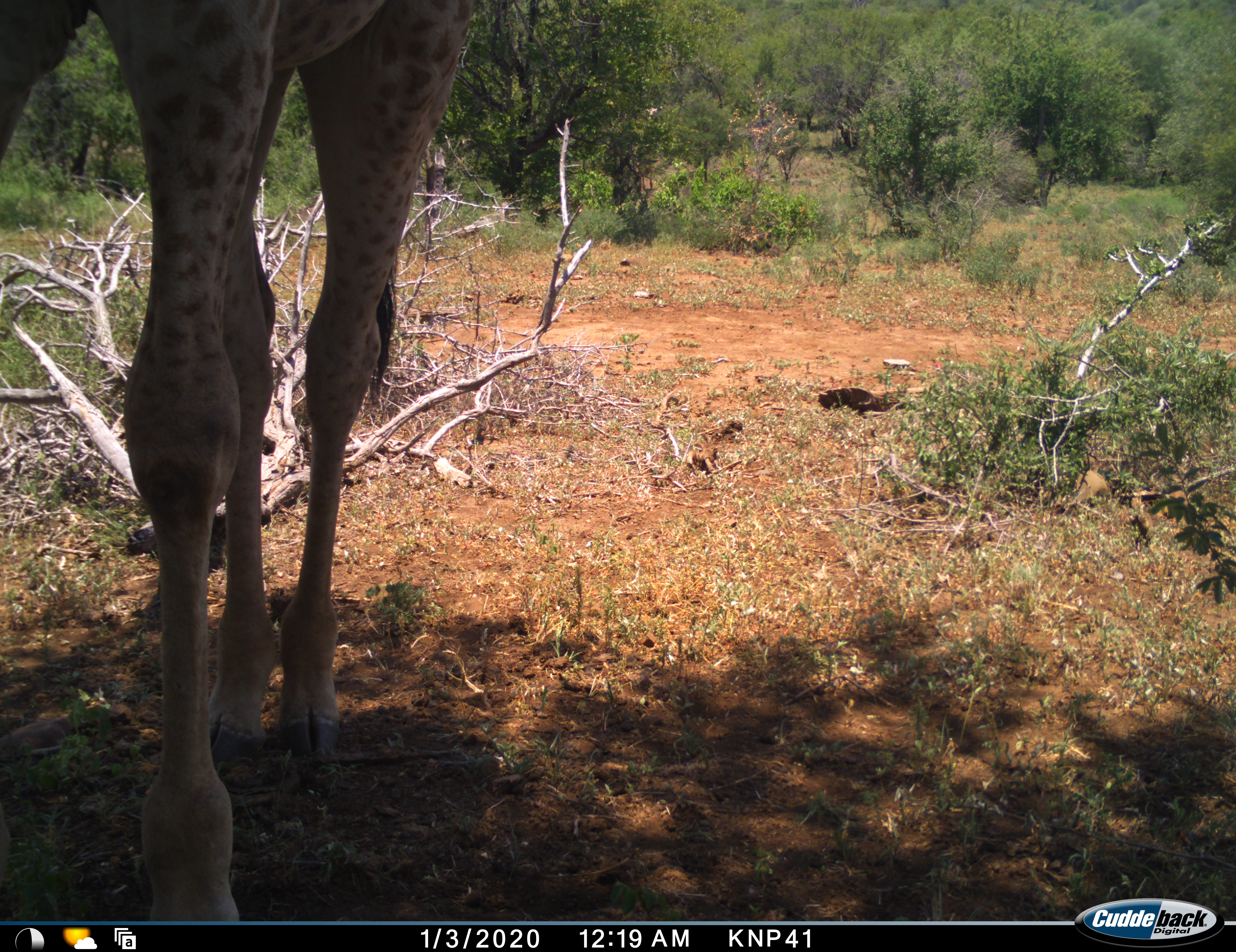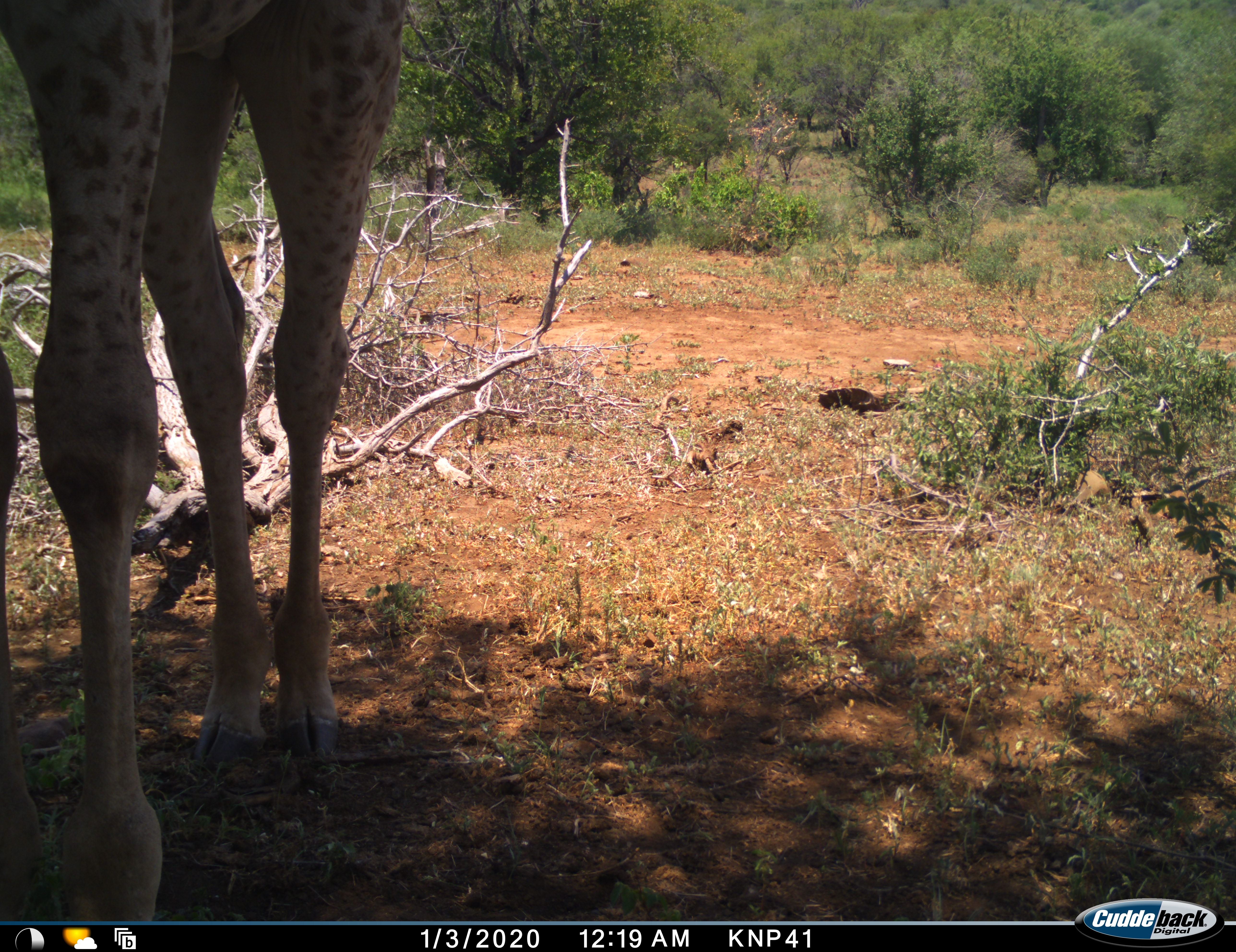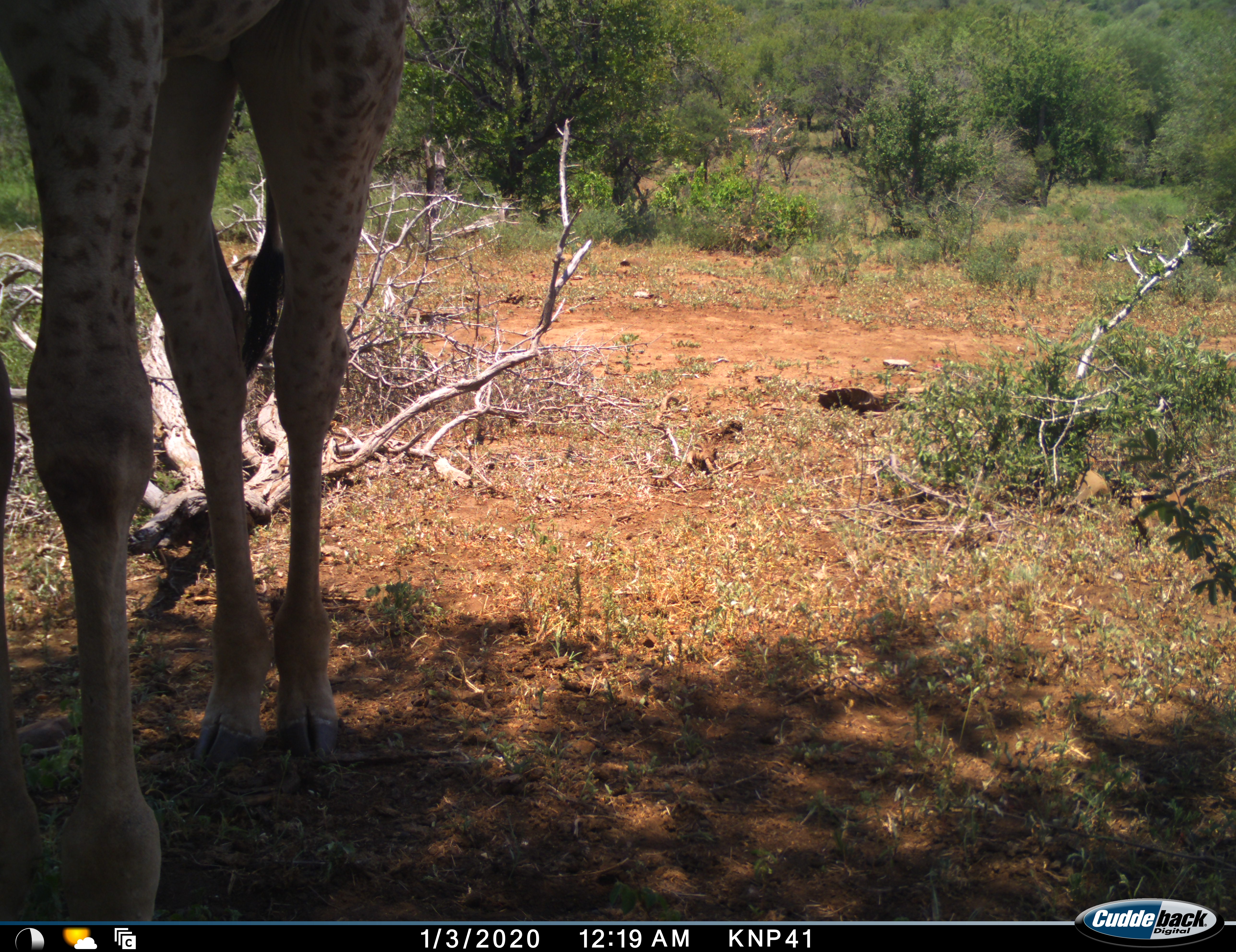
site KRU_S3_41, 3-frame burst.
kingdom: Animalia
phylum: Chordata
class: Mammalia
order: Artiodactyla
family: Giraffidae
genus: Giraffa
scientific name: Giraffa camelopardalis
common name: giraffe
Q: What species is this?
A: Giraffe (Giraffa camelopardalis).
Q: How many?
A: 1.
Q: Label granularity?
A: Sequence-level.